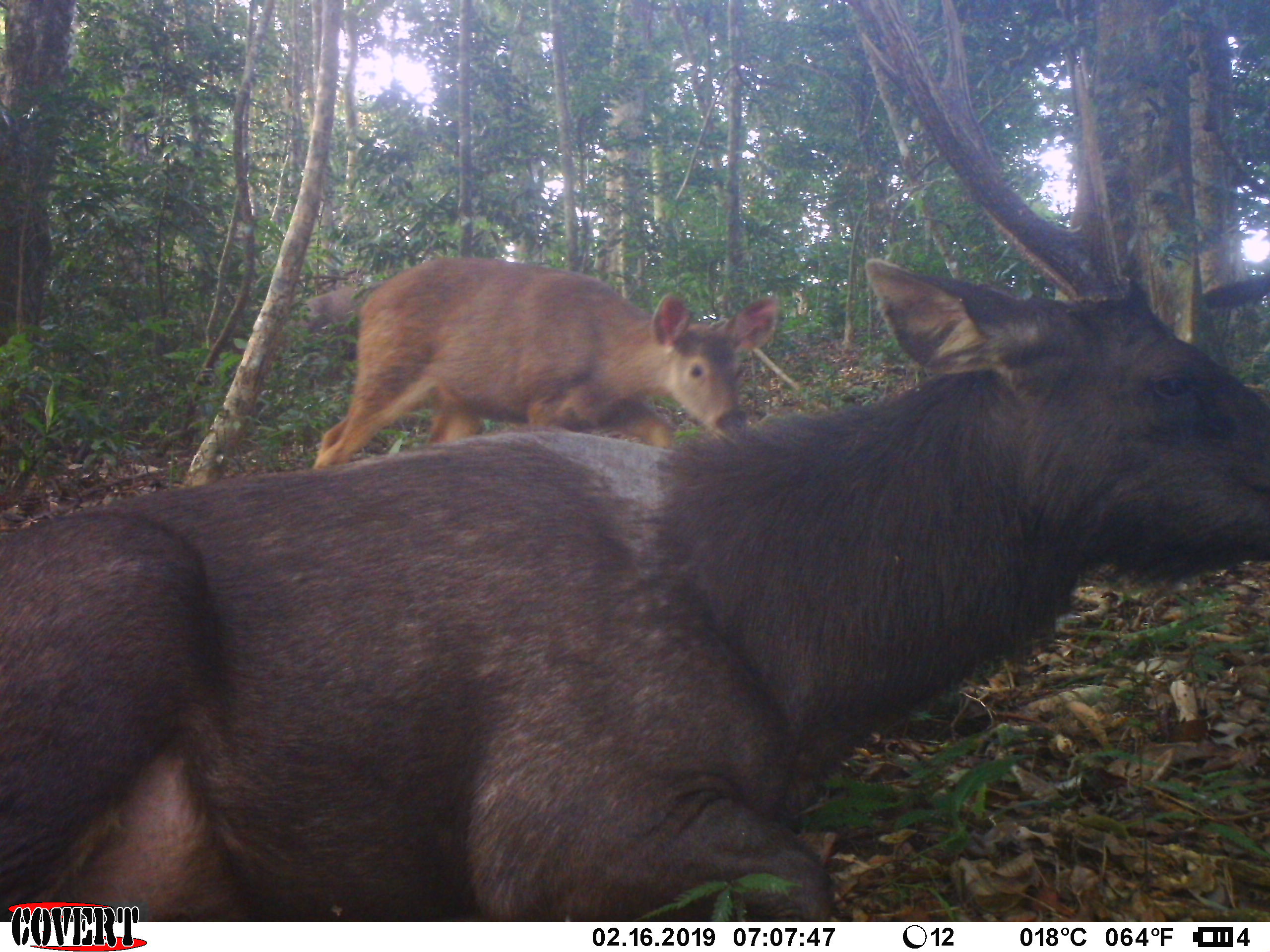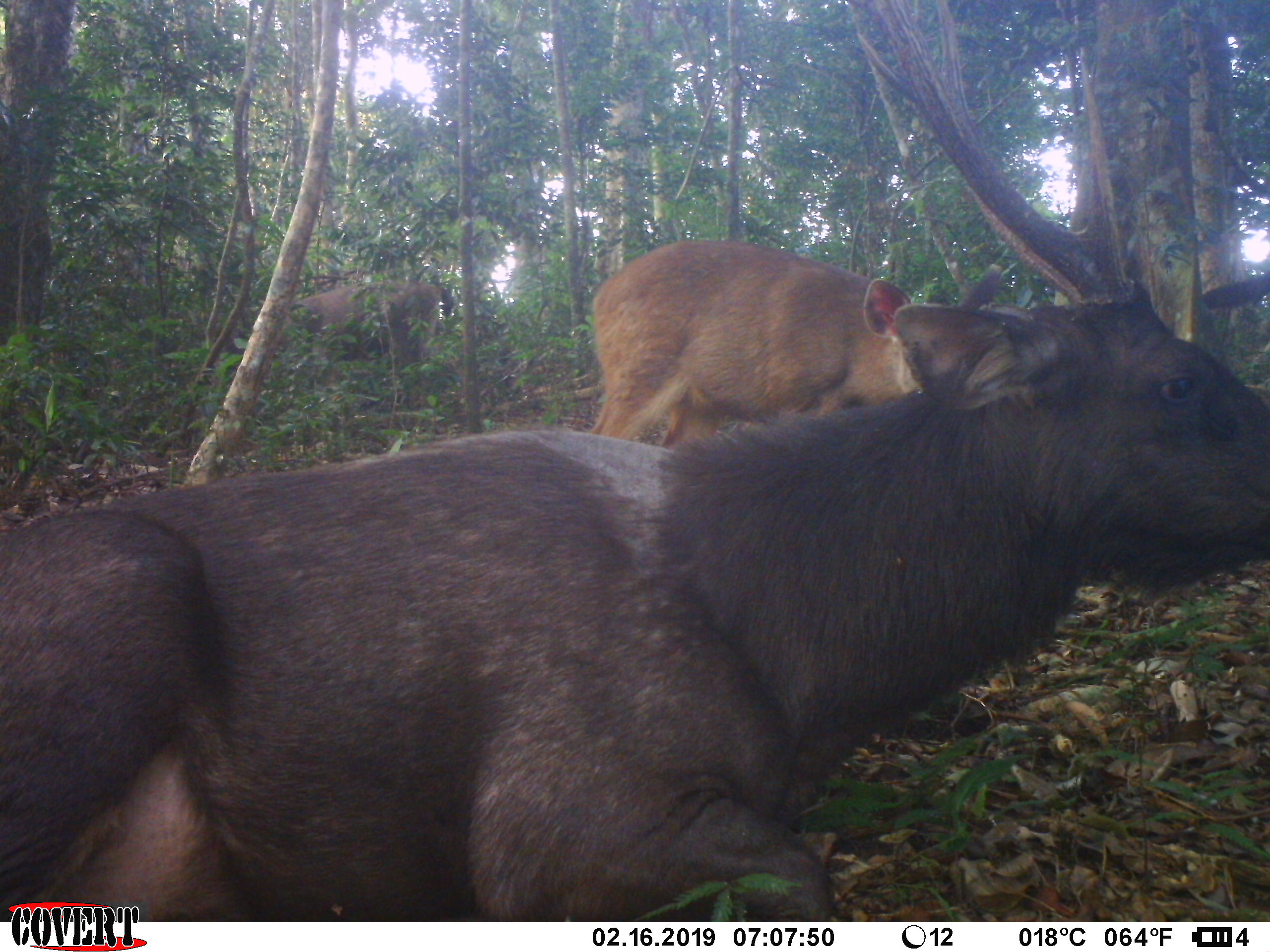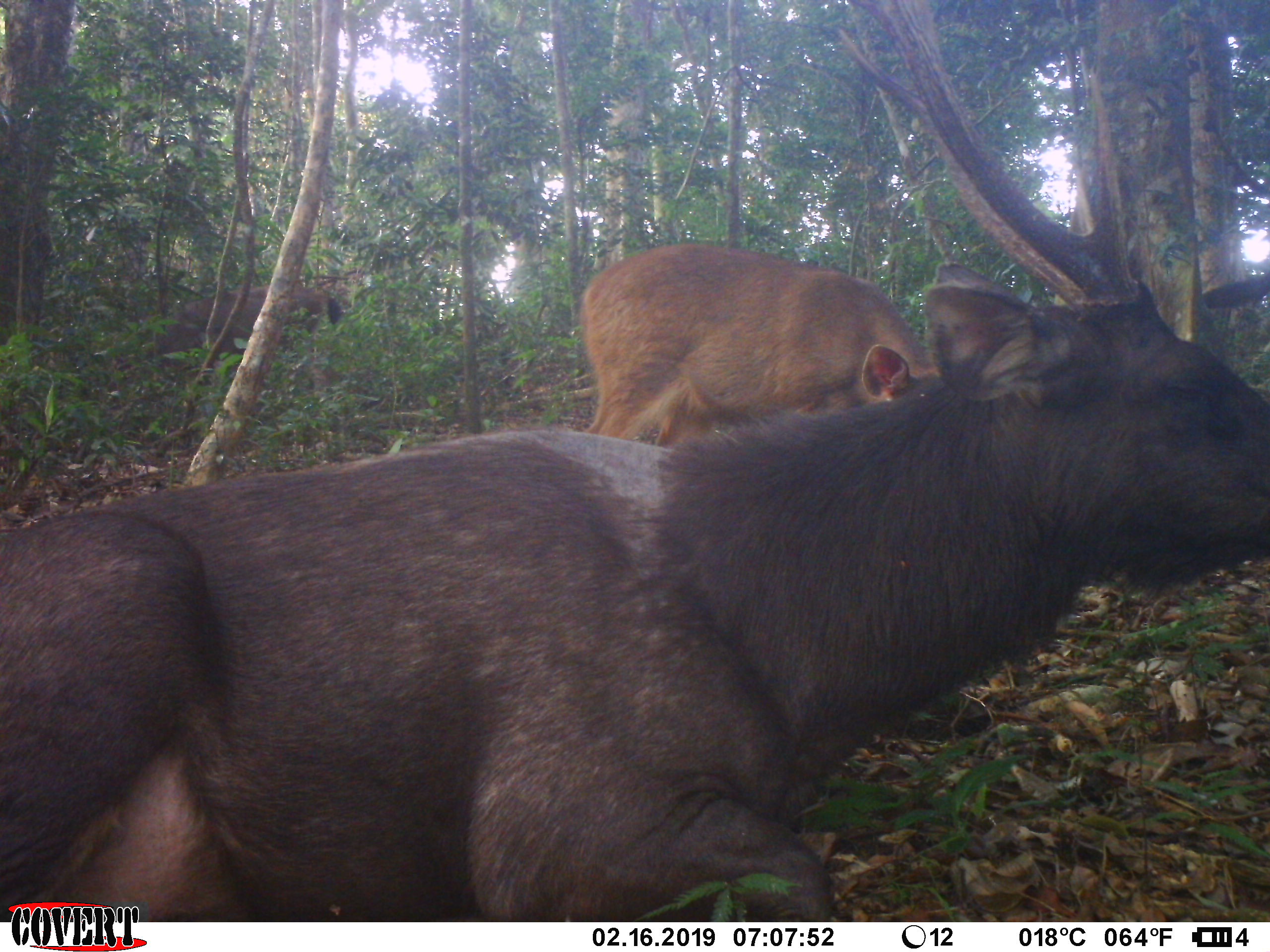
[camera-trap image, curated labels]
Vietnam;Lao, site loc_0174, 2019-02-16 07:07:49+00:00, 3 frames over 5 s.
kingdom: Animalia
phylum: Chordata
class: Mammalia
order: Artiodactyla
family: Cervidae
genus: Rusa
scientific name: Rusa unicolor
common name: sambar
Sambar (Rusa unicolor). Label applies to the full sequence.